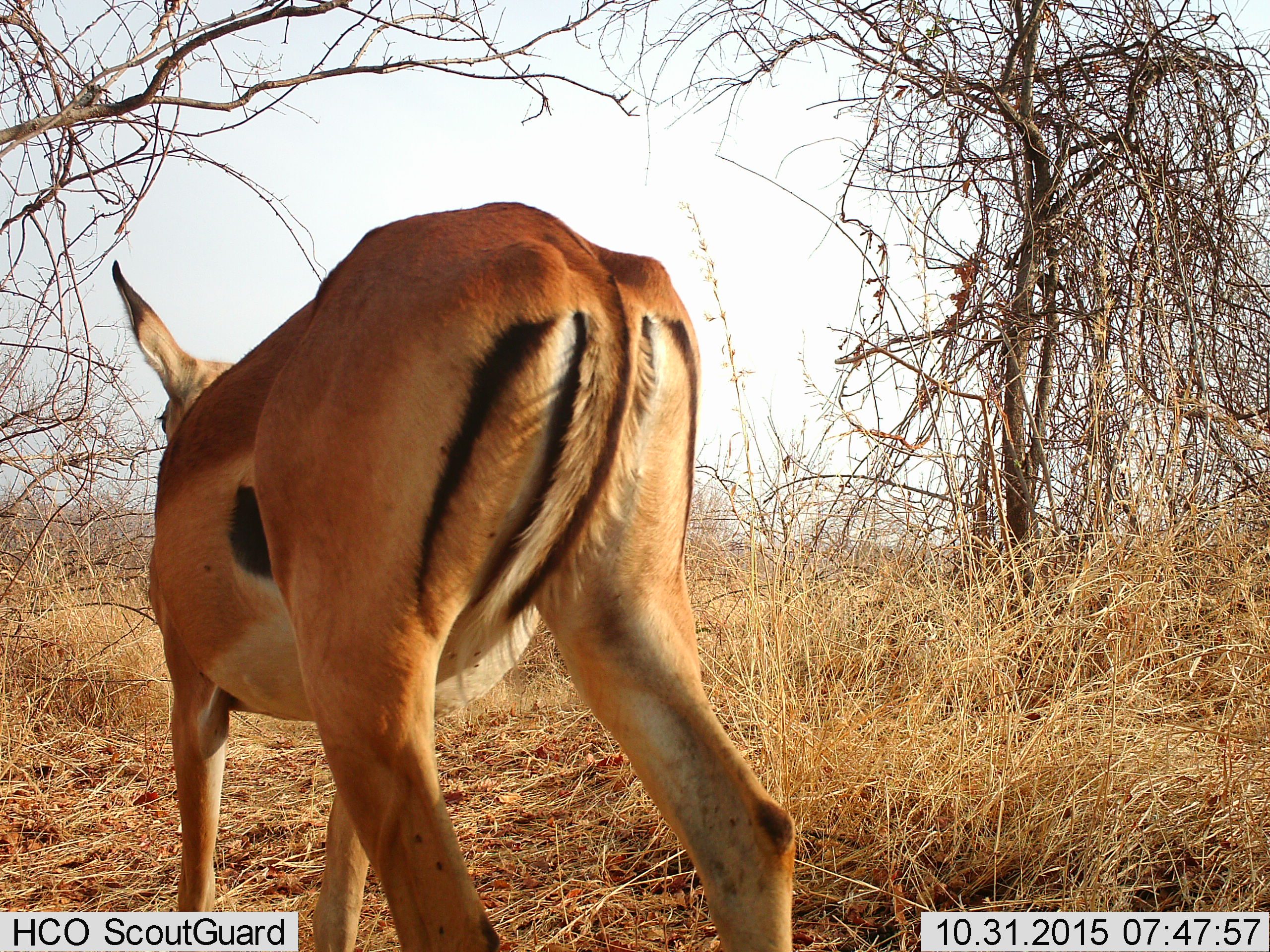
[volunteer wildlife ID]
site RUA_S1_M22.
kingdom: Animalia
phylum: Chordata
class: Mammalia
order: Artiodactyla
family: Bovidae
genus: Aepyceros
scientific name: Aepyceros melampus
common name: impala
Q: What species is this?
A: Impala (Aepyceros melampus).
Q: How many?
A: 1.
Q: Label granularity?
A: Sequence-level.